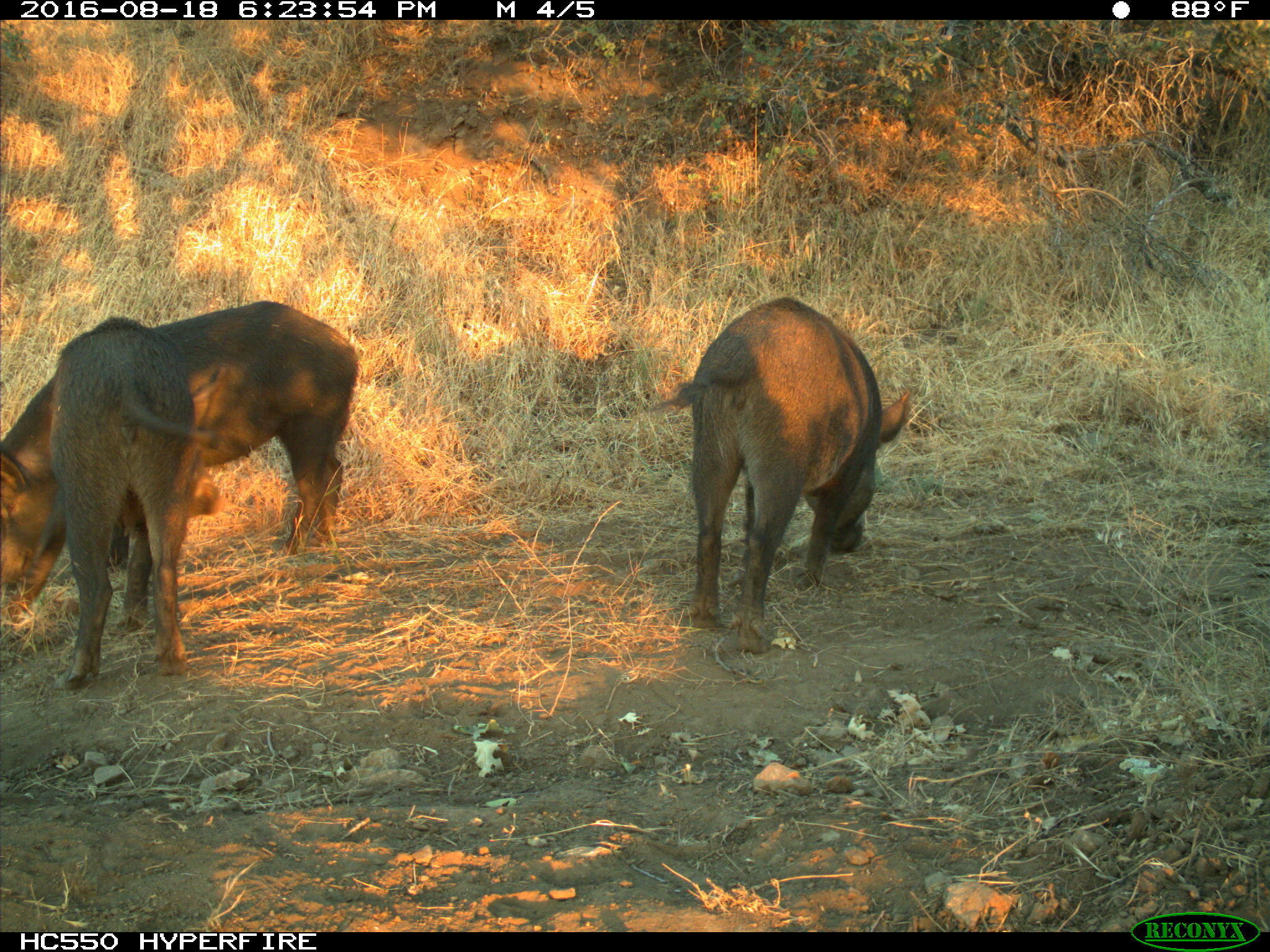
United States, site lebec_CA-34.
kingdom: Animalia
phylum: Chordata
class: Mammalia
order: Artiodactyla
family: Suidae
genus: Sus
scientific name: Sus scrofa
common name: wild boar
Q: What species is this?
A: Sus scrofa (wild boar).